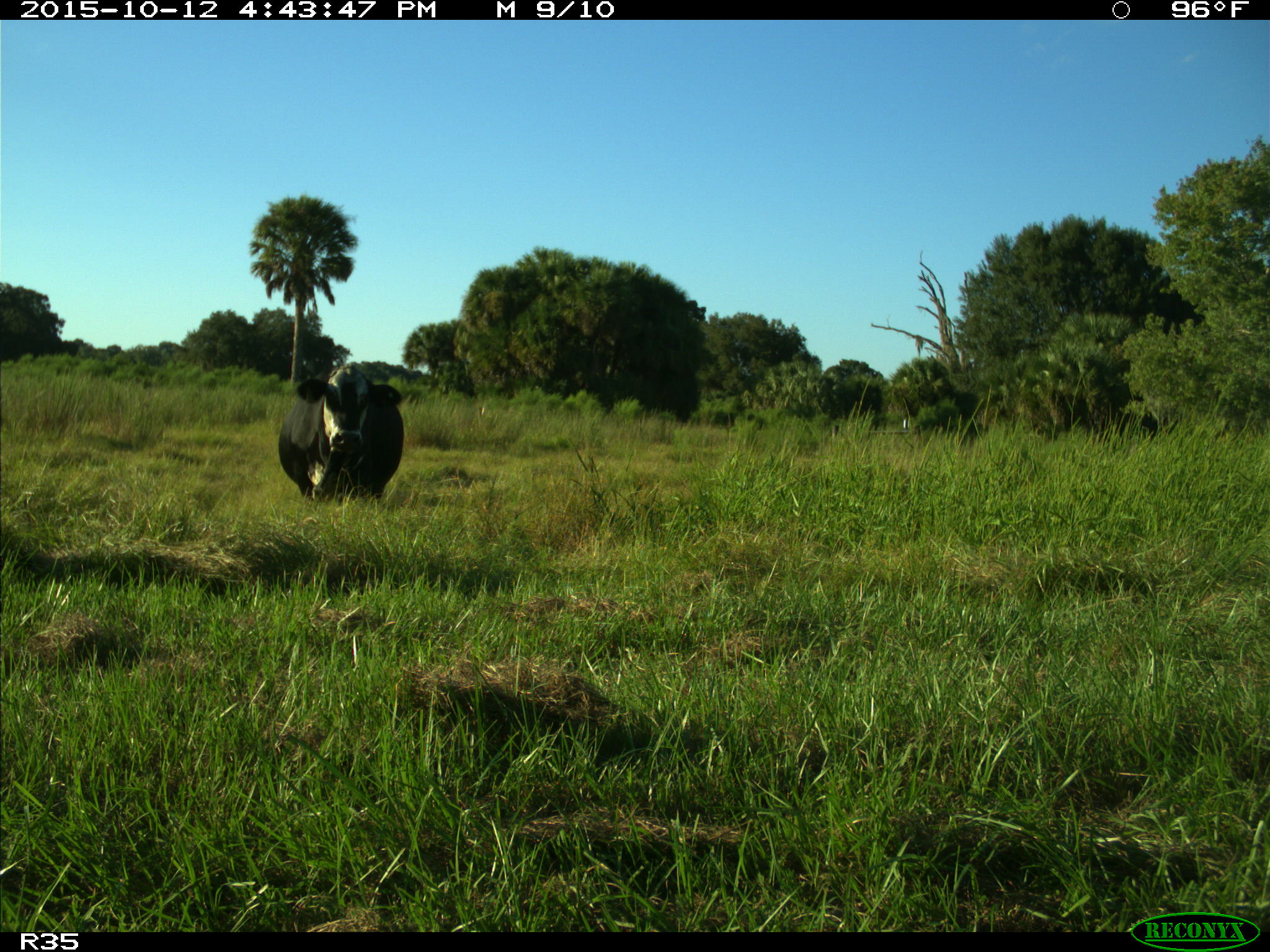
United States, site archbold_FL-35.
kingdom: Animalia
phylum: Chordata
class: Mammalia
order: Artiodactyla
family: Bovidae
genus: Bos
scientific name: Bos taurus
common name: domestic cow